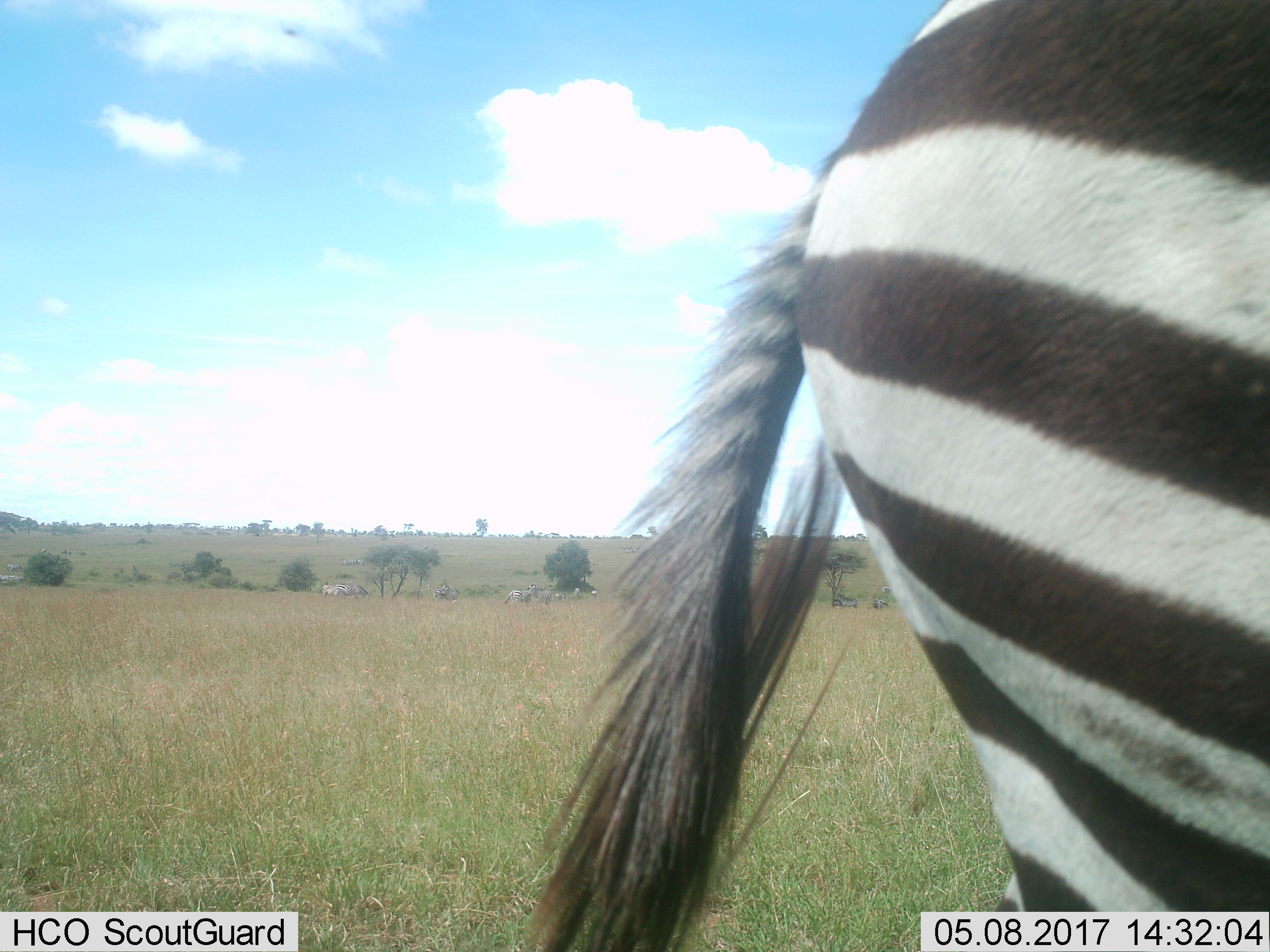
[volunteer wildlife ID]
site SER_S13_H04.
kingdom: Animalia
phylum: Chordata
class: Mammalia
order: Perissodactyla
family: Equidae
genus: Equus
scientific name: Equus quagga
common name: plains zebra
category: zebraplains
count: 1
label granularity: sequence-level